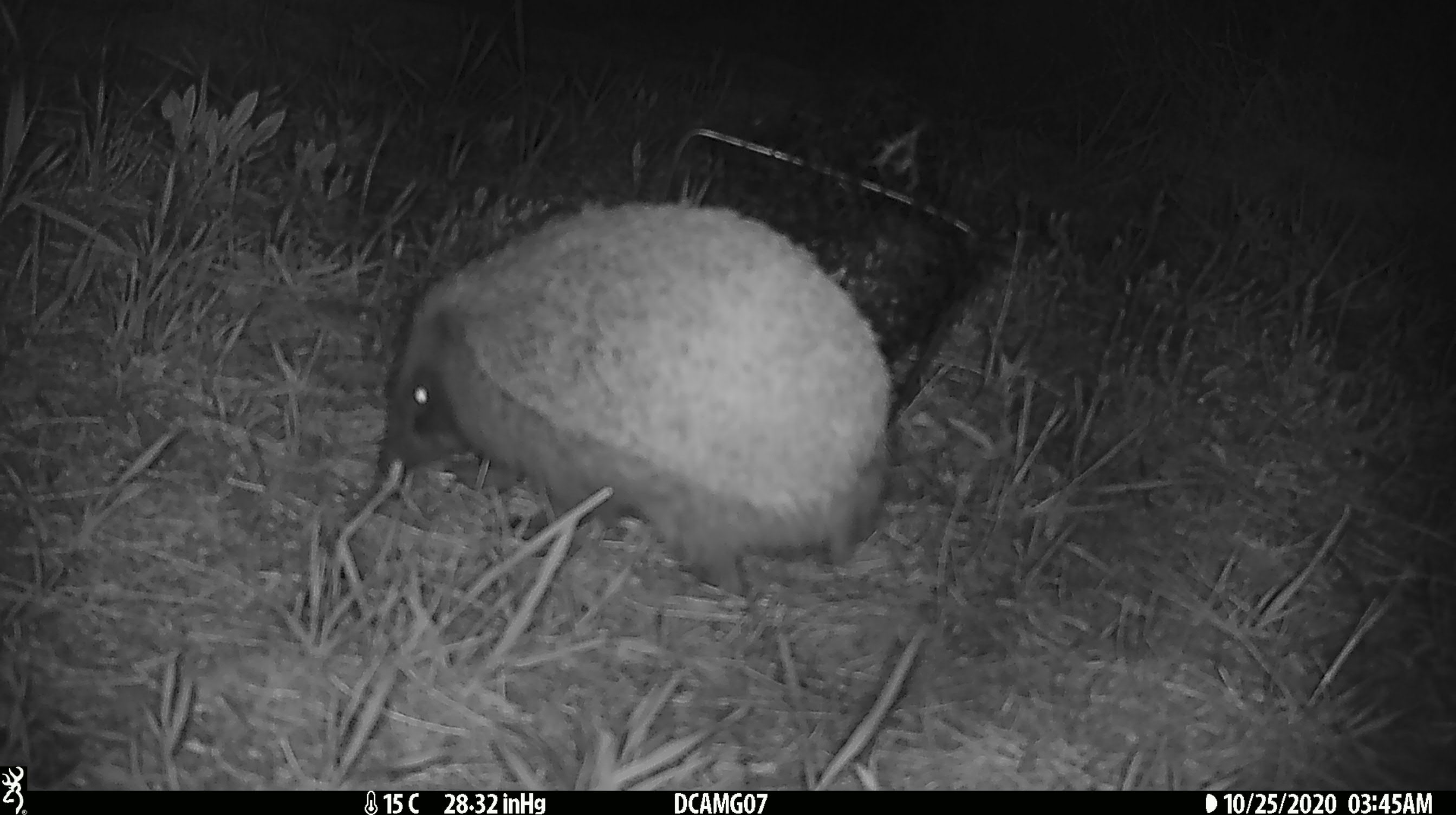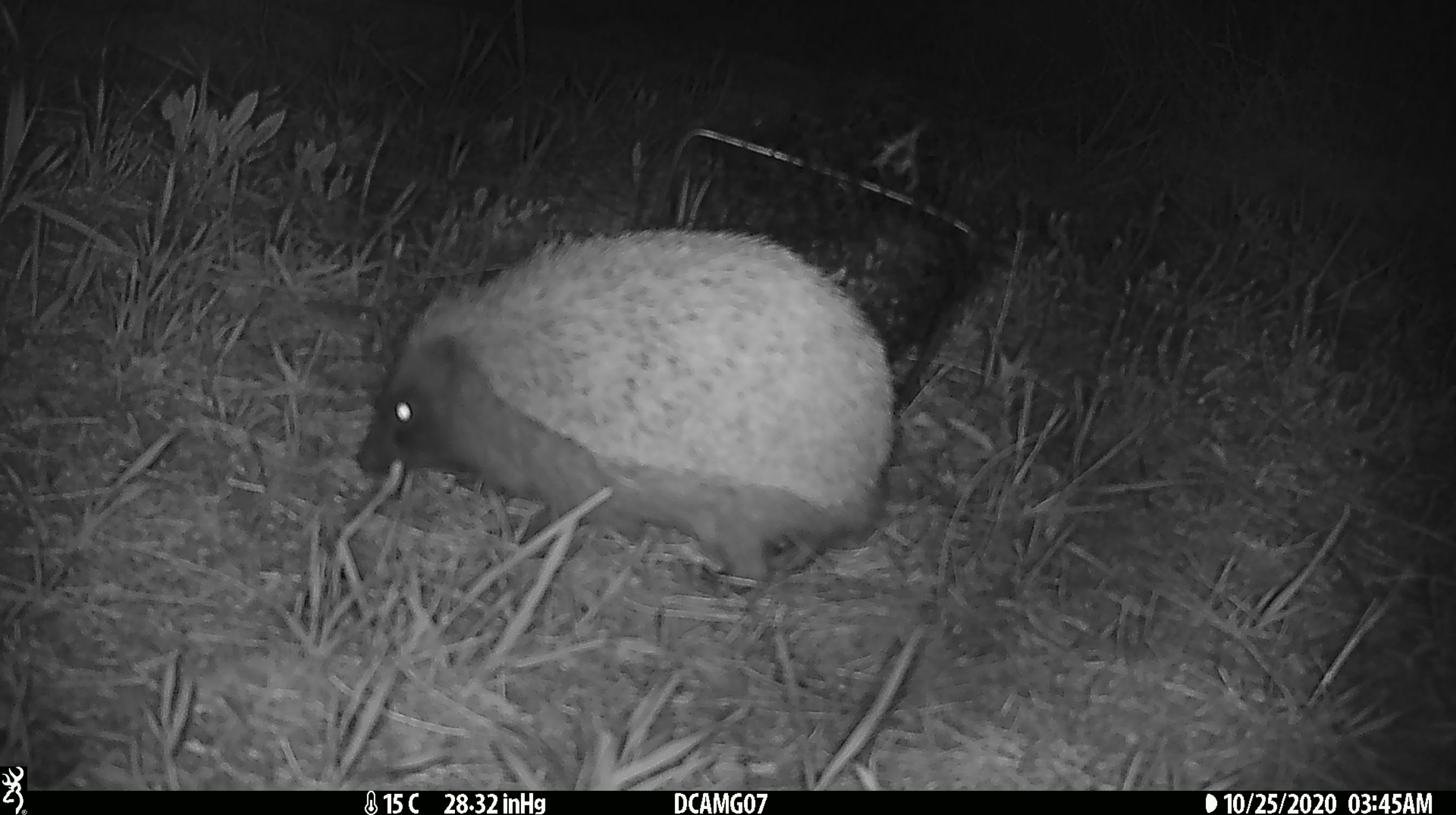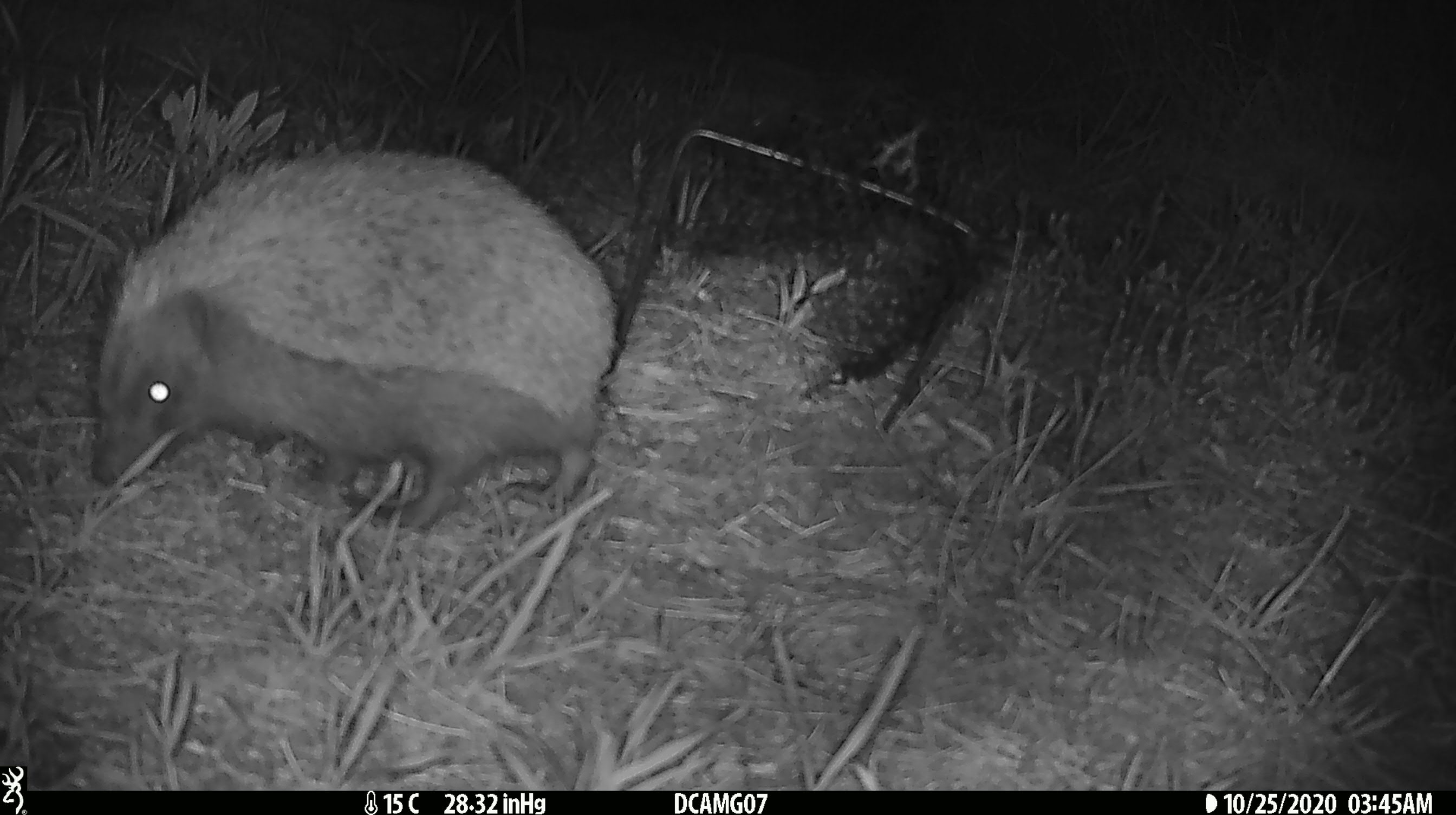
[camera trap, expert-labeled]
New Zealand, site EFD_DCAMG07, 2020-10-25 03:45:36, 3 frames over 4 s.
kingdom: Animalia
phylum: Chordata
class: Mammalia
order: Eulipotyphla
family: Erinaceidae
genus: Erinaceus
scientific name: Erinaceus europaeus europaeus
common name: european hedgehog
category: hedgehog